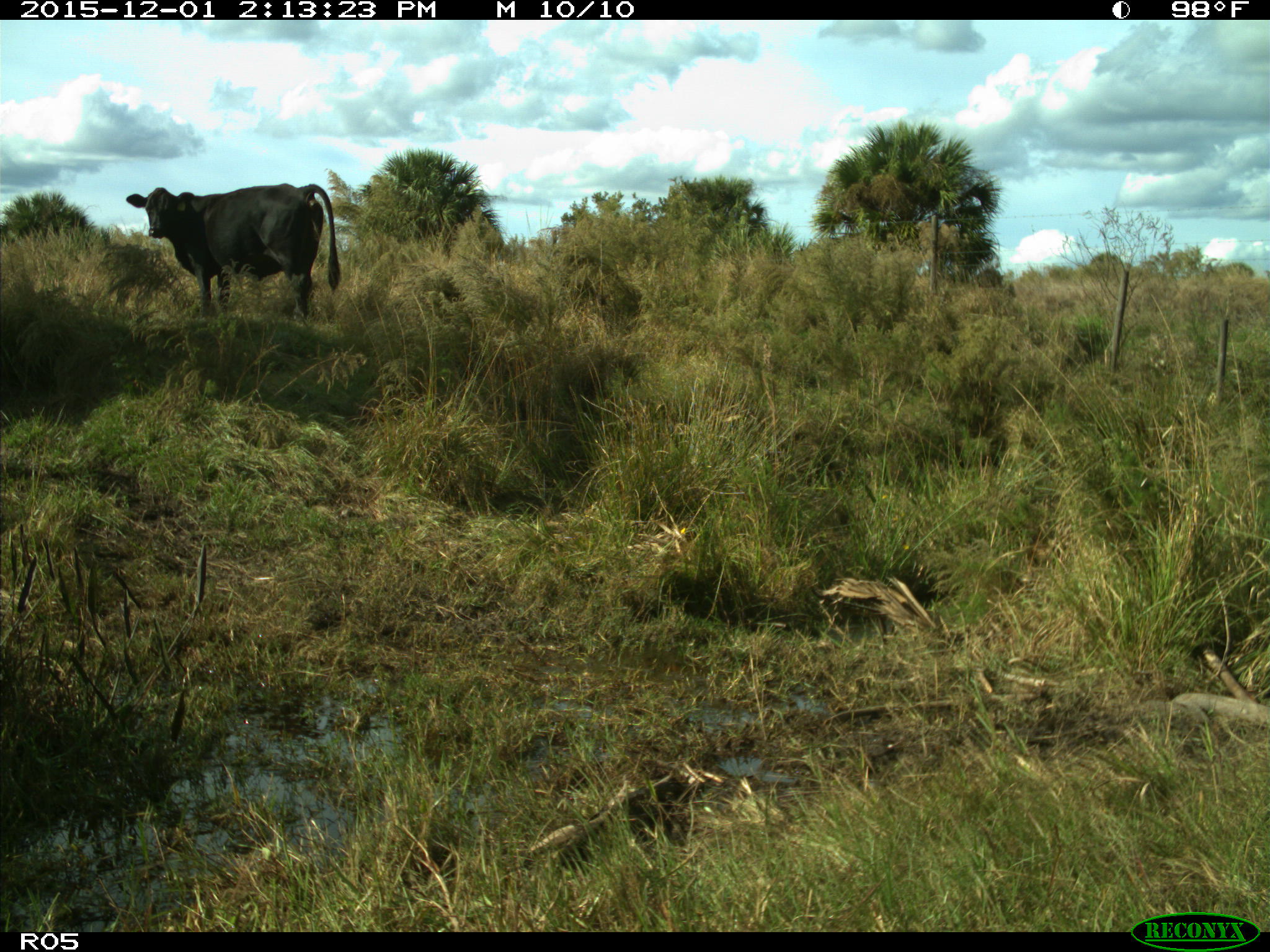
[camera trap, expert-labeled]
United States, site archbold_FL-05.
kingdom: Animalia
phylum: Chordata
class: Mammalia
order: Artiodactyla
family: Bovidae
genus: Bos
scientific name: Bos taurus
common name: domestic cow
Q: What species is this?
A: Bos taurus (domestic cow).